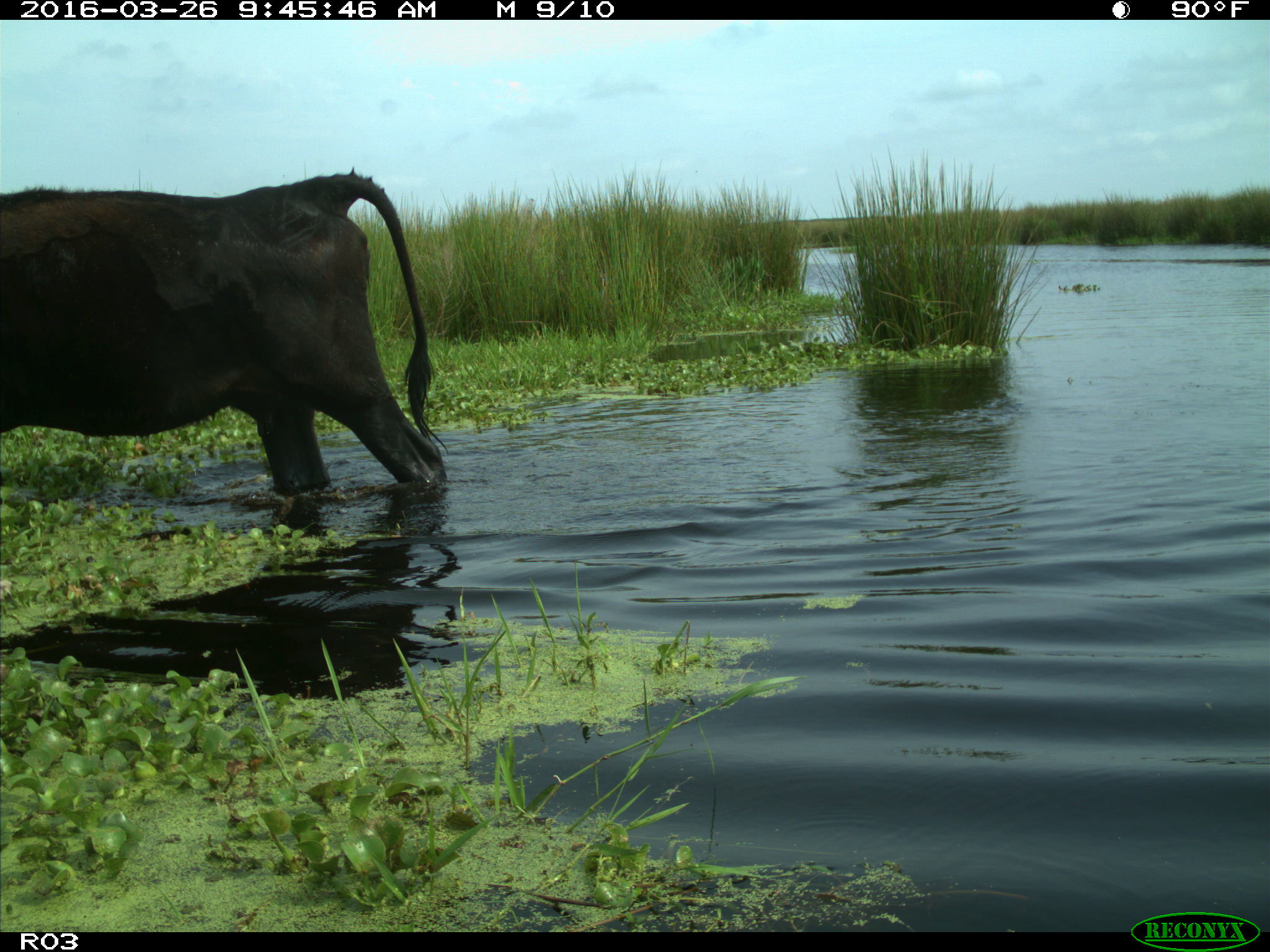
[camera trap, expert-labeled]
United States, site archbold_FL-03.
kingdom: Animalia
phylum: Chordata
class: Mammalia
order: Artiodactyla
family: Bovidae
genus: Bos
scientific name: Bos taurus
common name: domestic cow